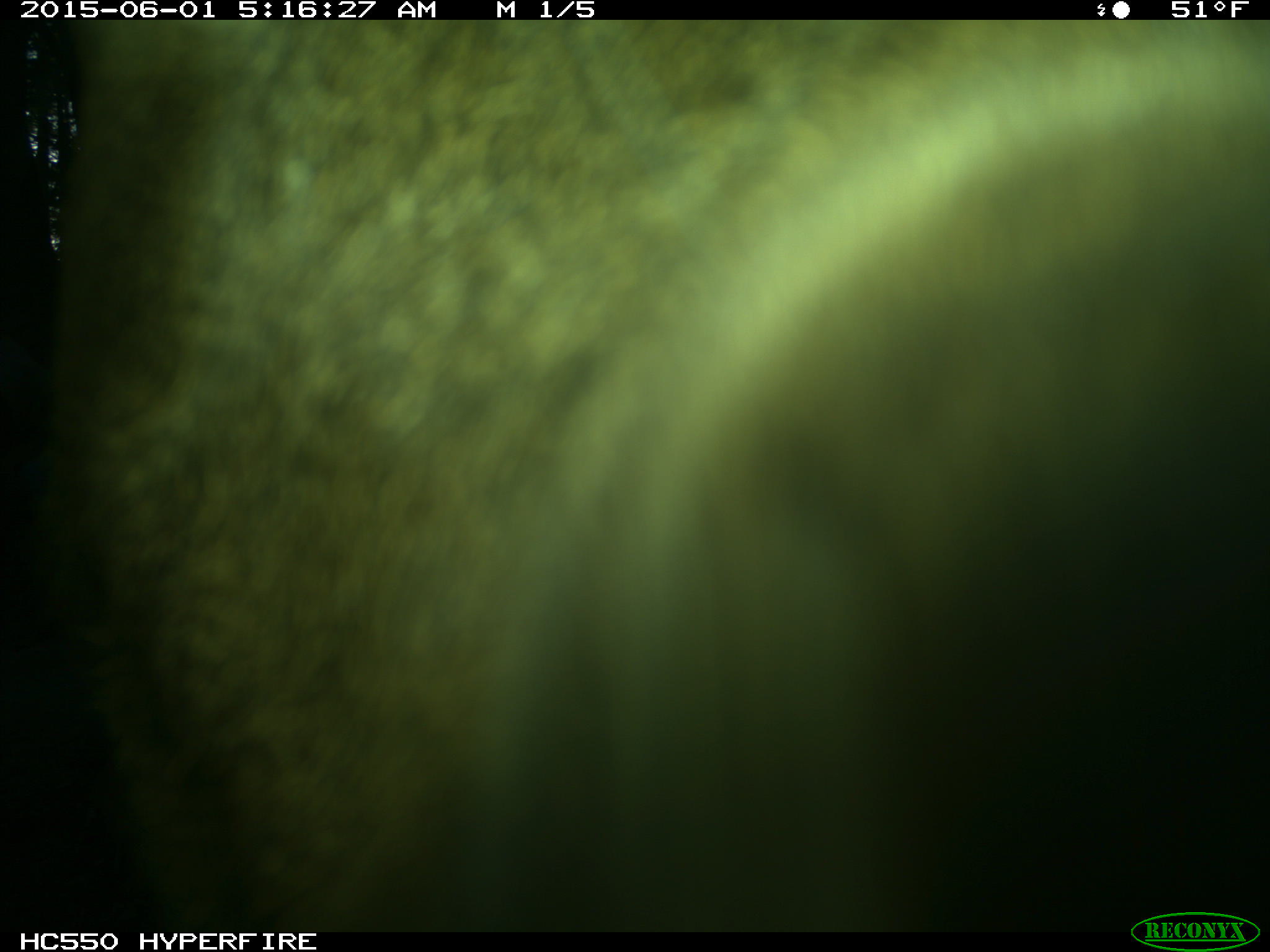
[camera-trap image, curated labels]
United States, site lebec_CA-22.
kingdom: Animalia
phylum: Chordata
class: Mammalia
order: Artiodactyla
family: Cervidae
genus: Cervus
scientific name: Cervus canadensis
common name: elk